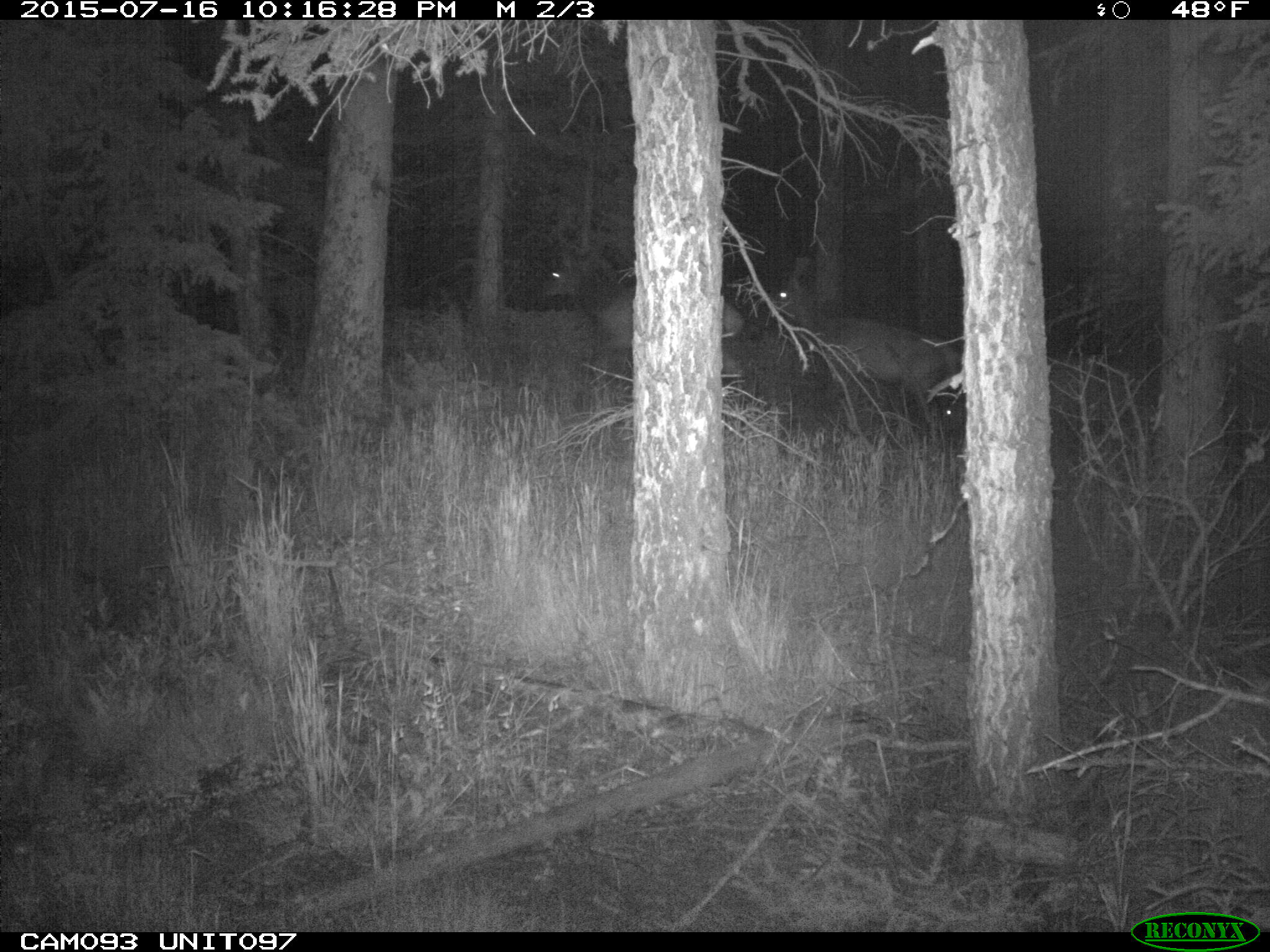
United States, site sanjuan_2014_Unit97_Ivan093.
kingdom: Animalia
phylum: Chordata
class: Mammalia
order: Artiodactyla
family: Cervidae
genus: Cervus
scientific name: Cervus elaphus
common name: red deer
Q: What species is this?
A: Cervus elaphus (red deer).